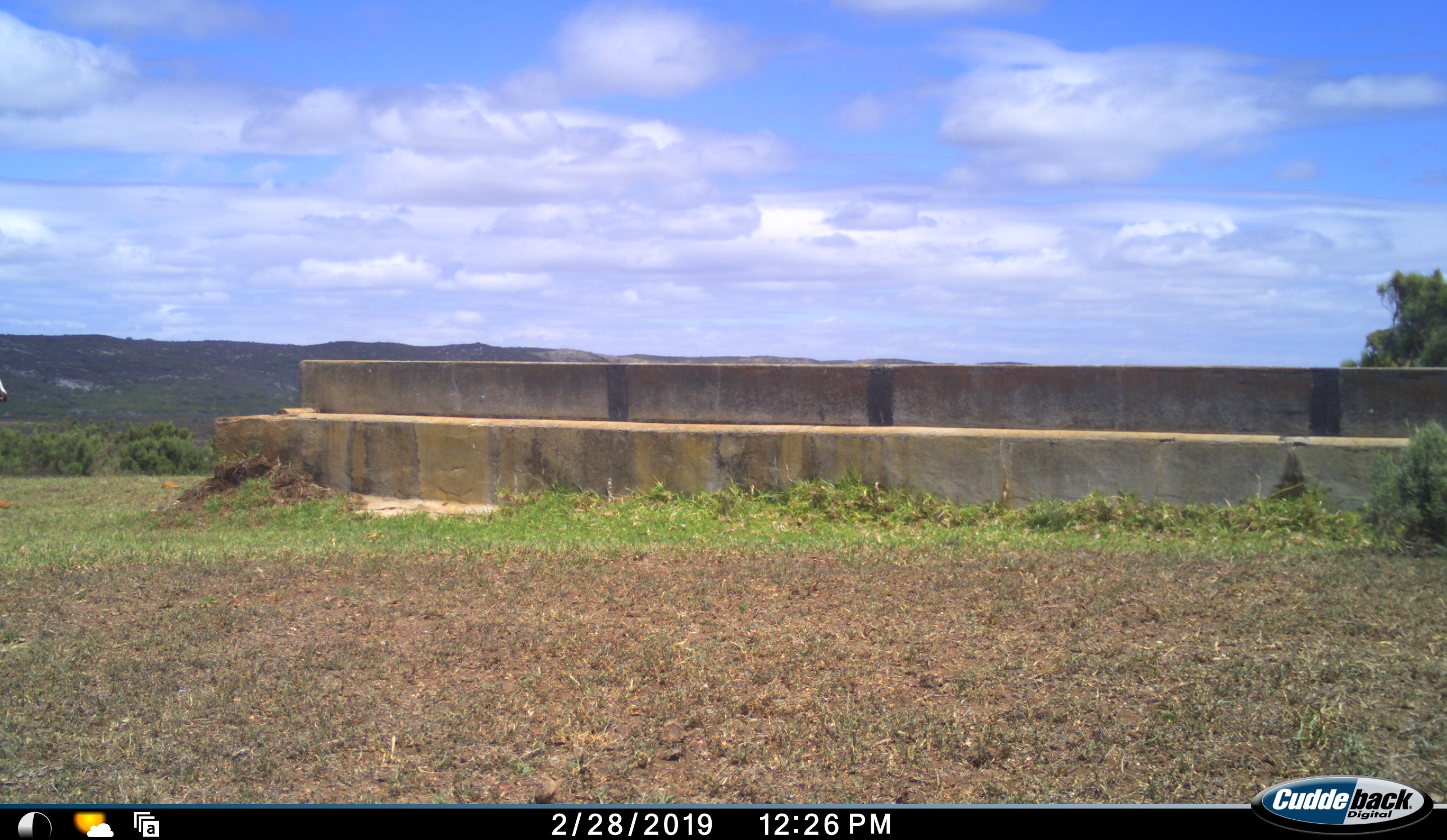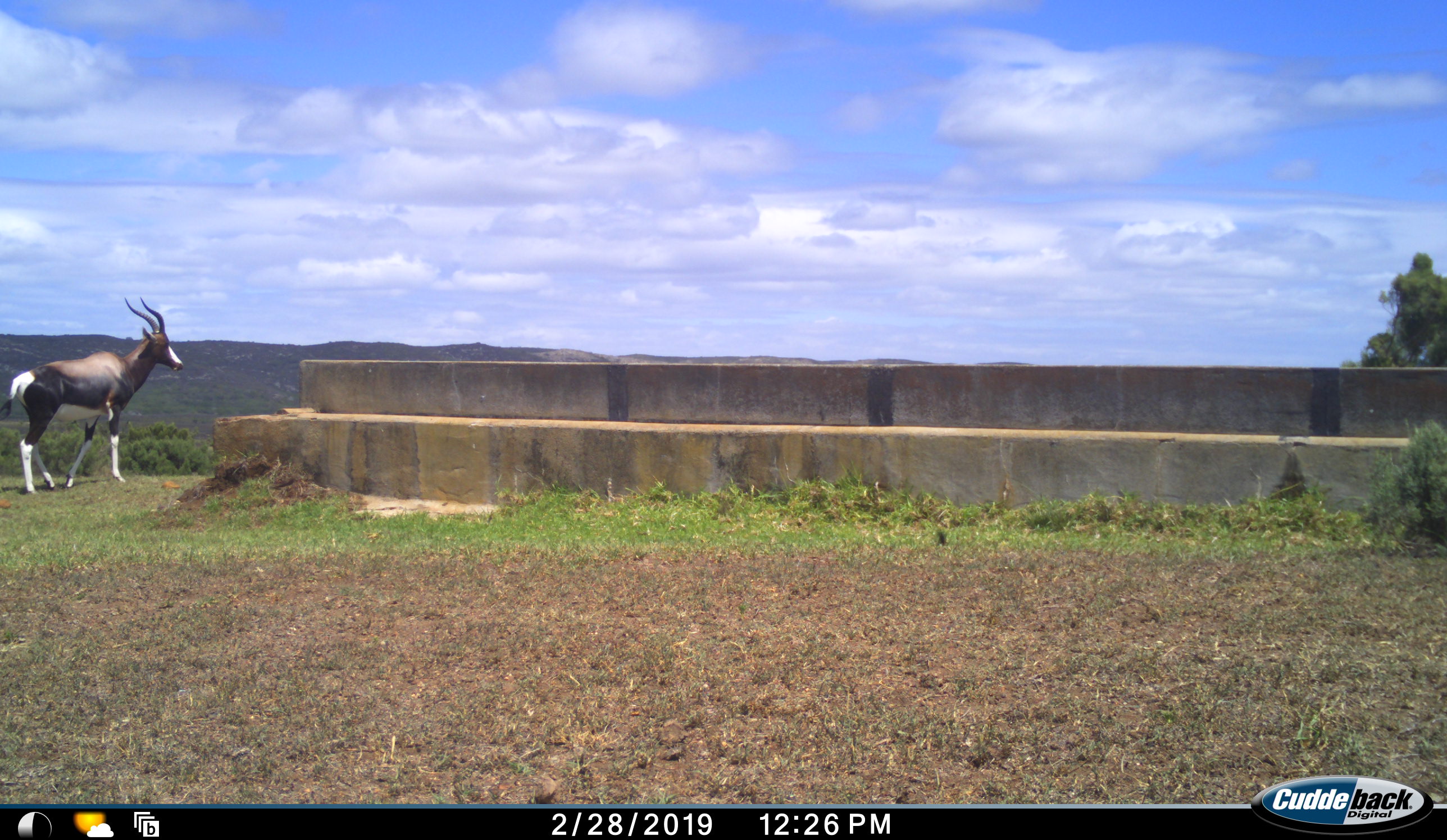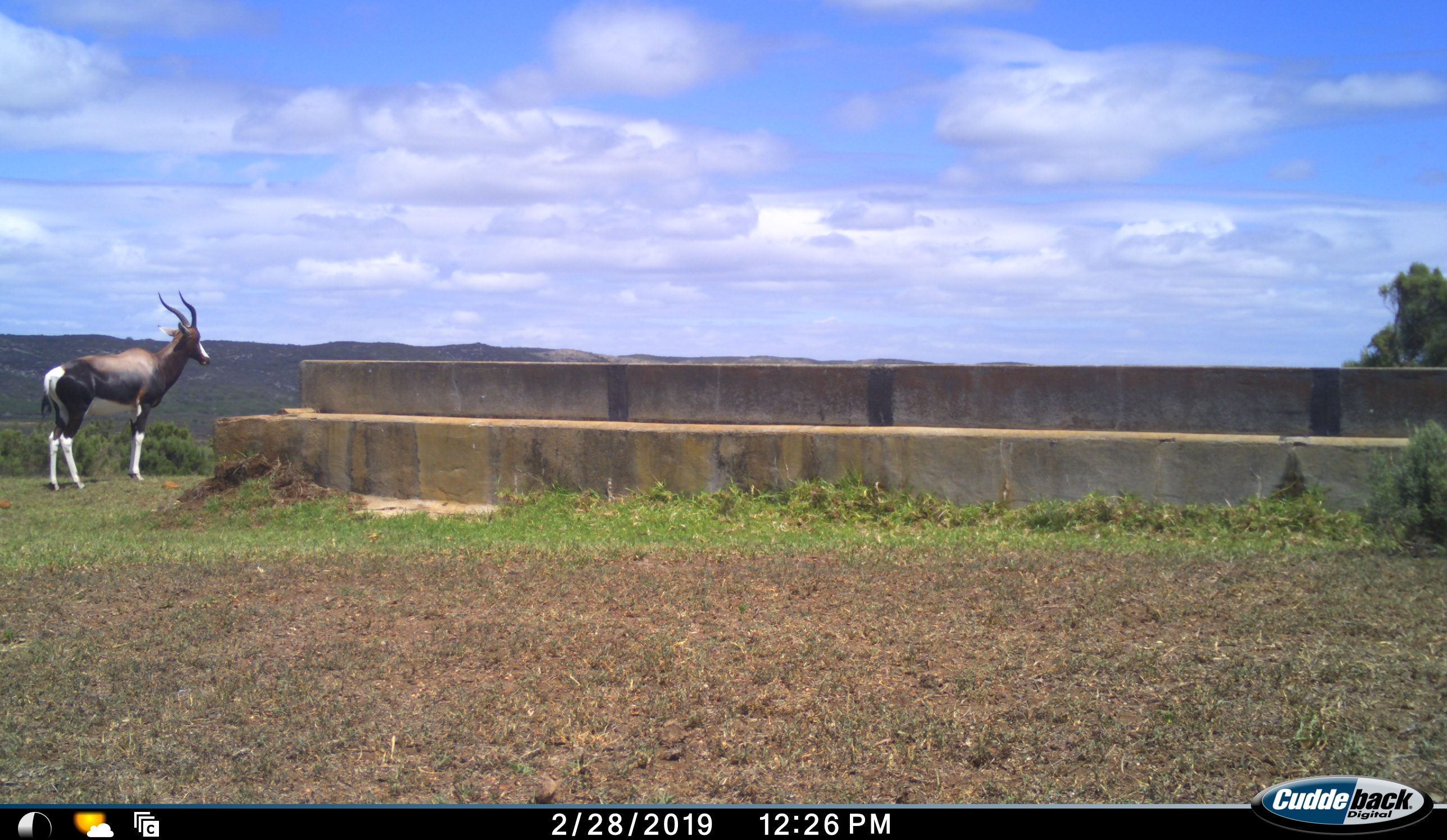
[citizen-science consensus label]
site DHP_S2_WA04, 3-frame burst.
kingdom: Animalia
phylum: Chordata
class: Mammalia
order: Artiodactyla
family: Bovidae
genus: Damaliscus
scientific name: Damaliscus pygargus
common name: bontebok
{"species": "bontebok (Damaliscus pygargus)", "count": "1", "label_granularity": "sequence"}